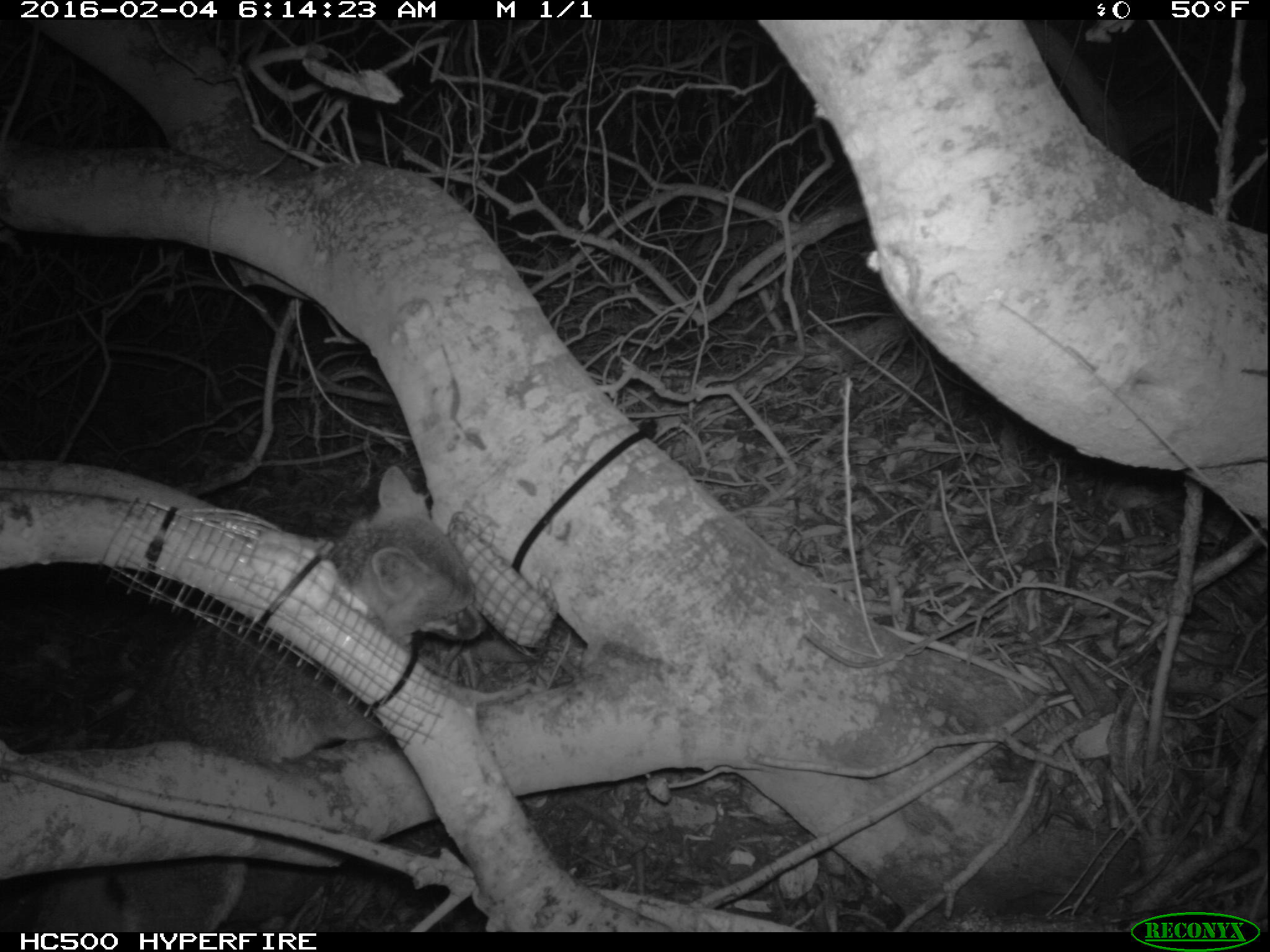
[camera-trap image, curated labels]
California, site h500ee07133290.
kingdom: Animalia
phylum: Chordata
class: Mammalia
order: Carnivora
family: Canidae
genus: Urocyon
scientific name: Urocyon littoralis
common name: island fox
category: fox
Fox (island fox) (Urocyon littoralis).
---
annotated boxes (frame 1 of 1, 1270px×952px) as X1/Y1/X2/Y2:
fox: 32/464/485/932